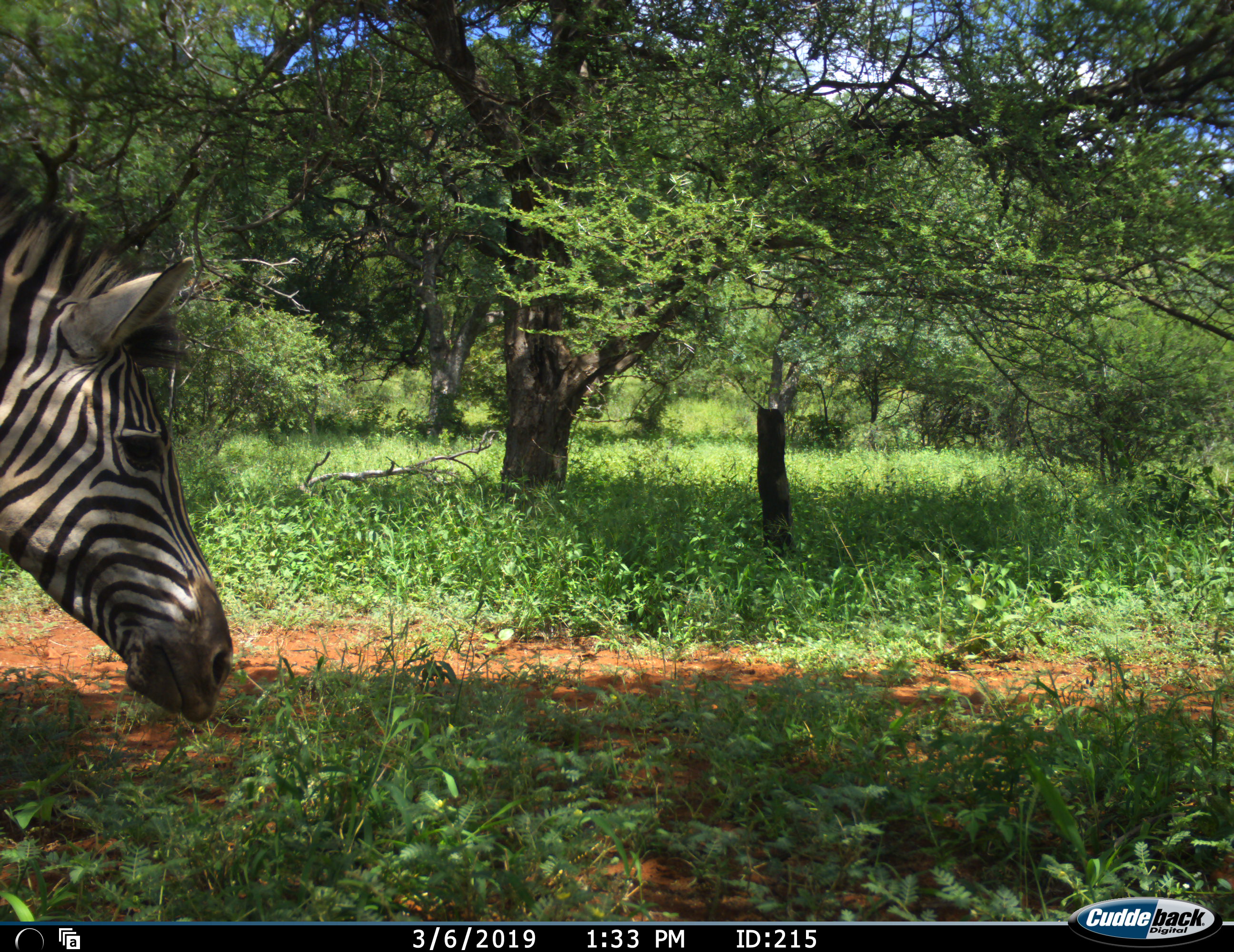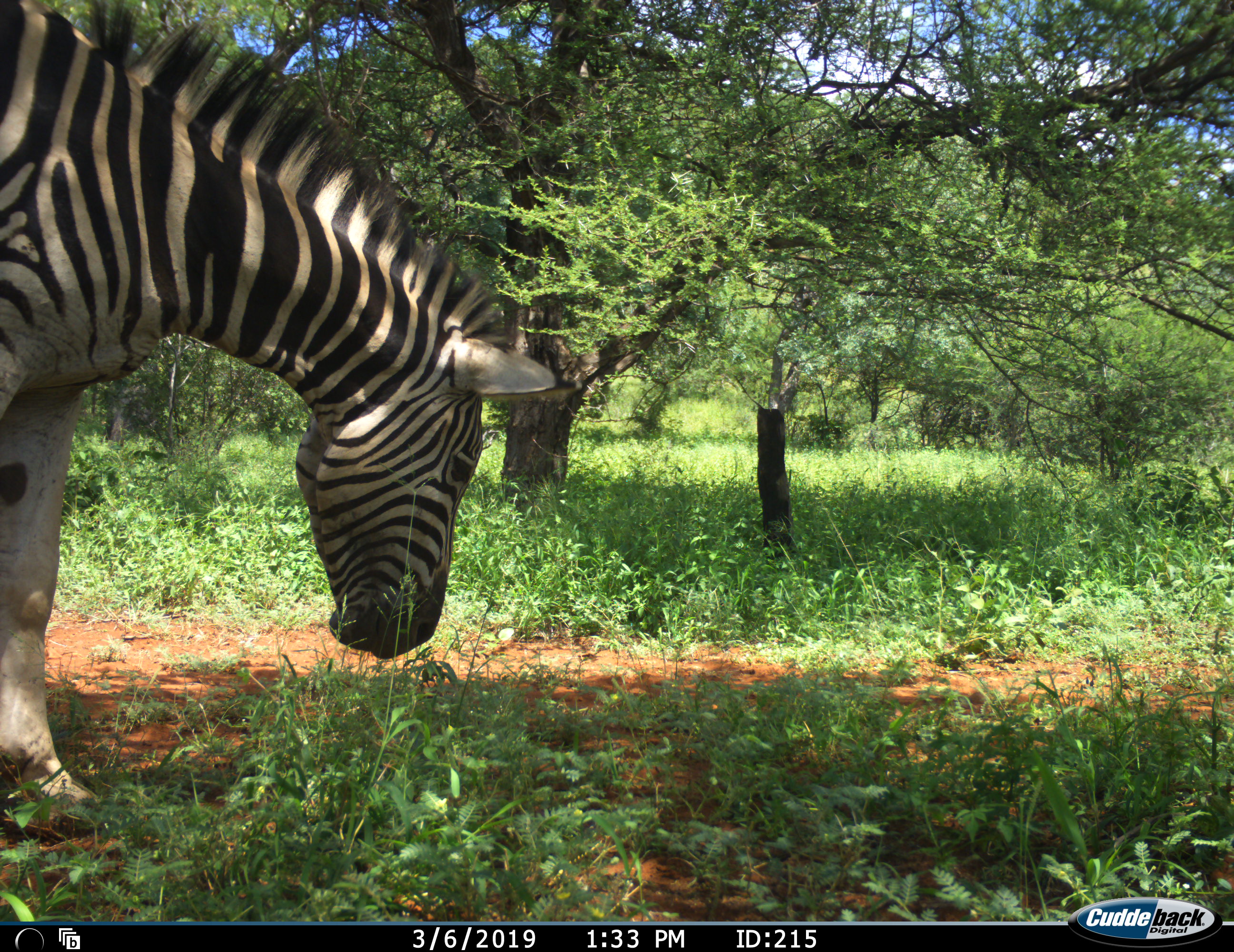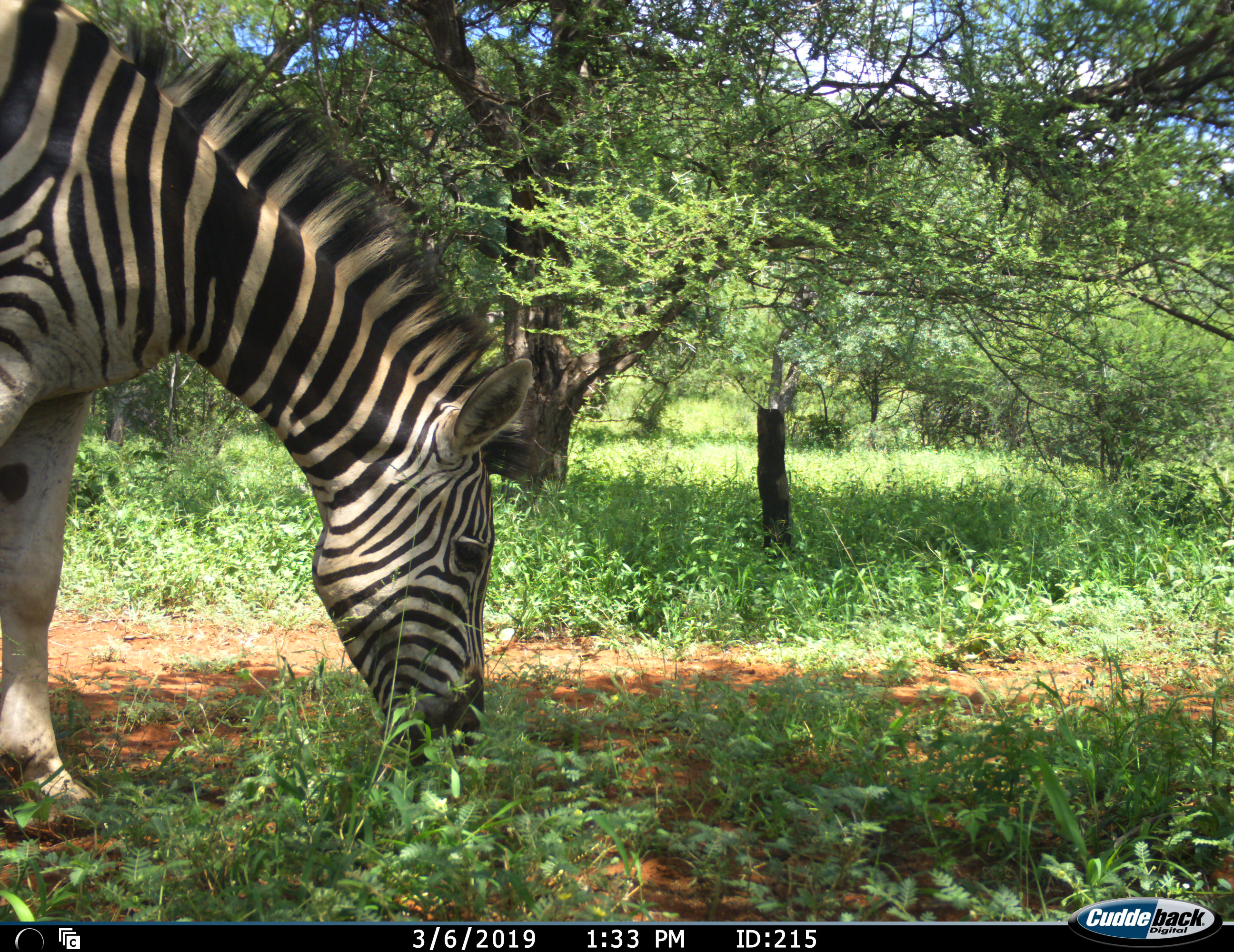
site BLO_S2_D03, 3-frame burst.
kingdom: Animalia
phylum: Chordata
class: Mammalia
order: Perissodactyla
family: Equidae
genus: Equus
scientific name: Equus quagga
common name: plains zebra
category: zebraplains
Zebraplains (plains zebra) (Equus quagga), count 1. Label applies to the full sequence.